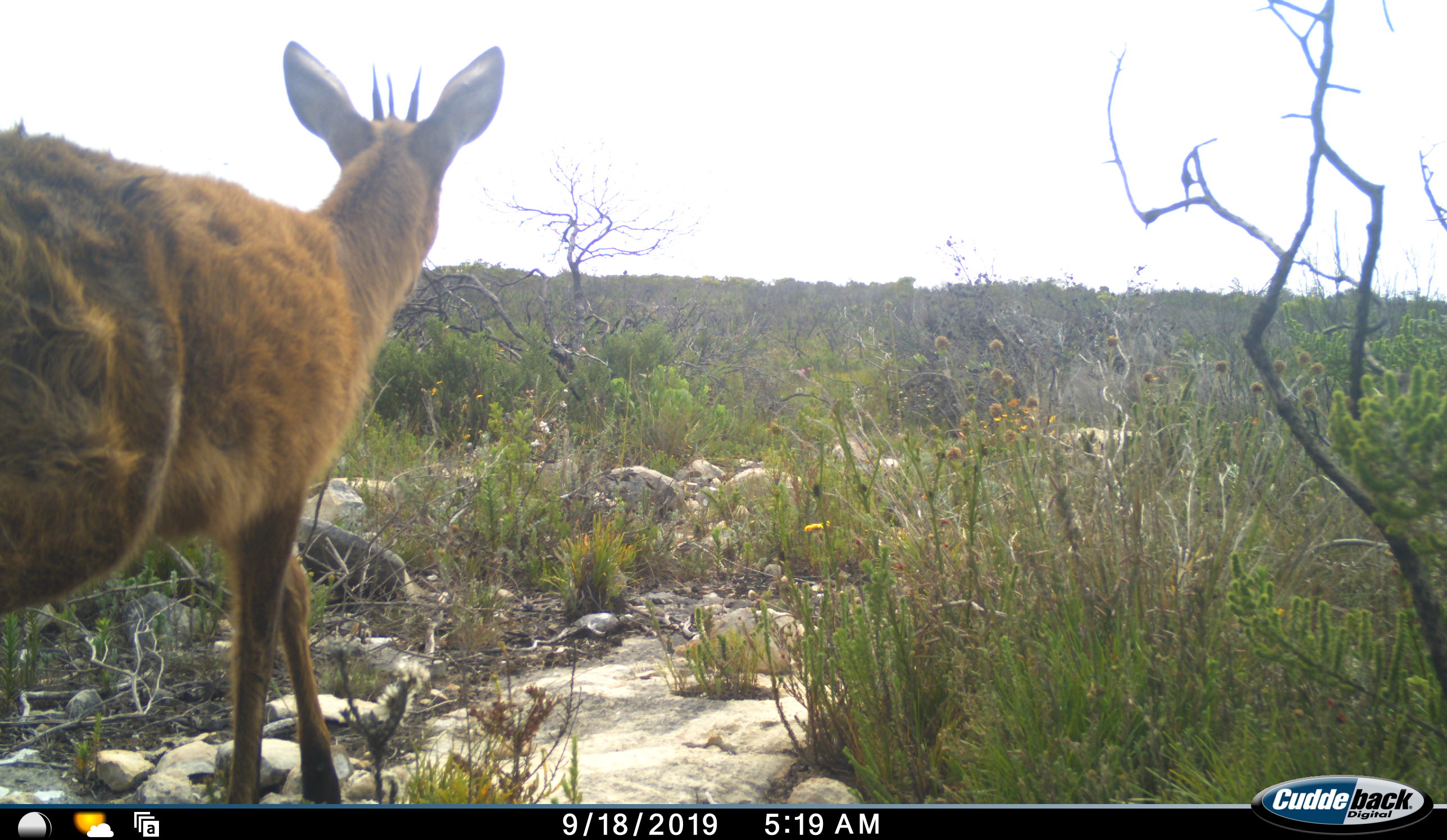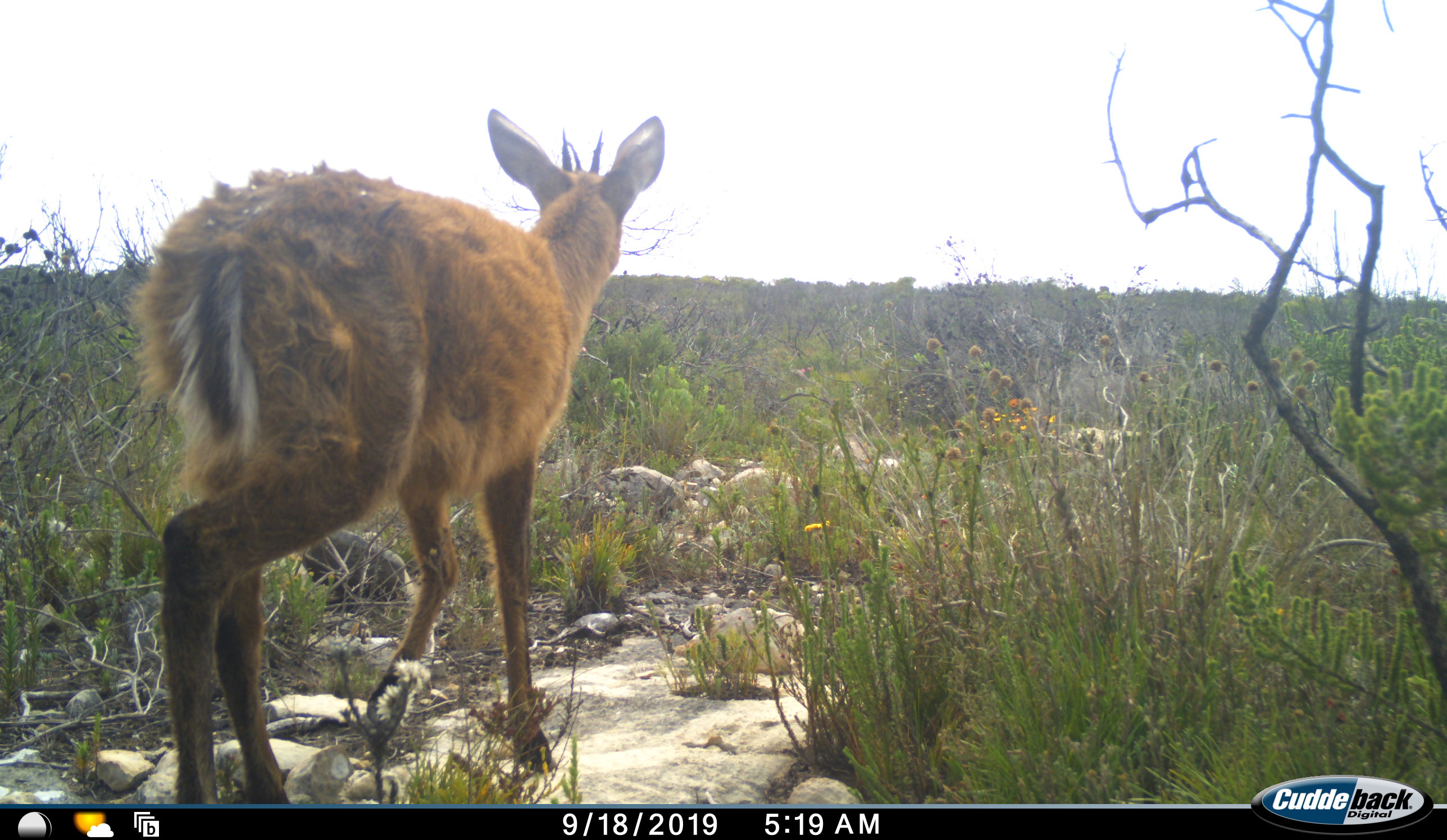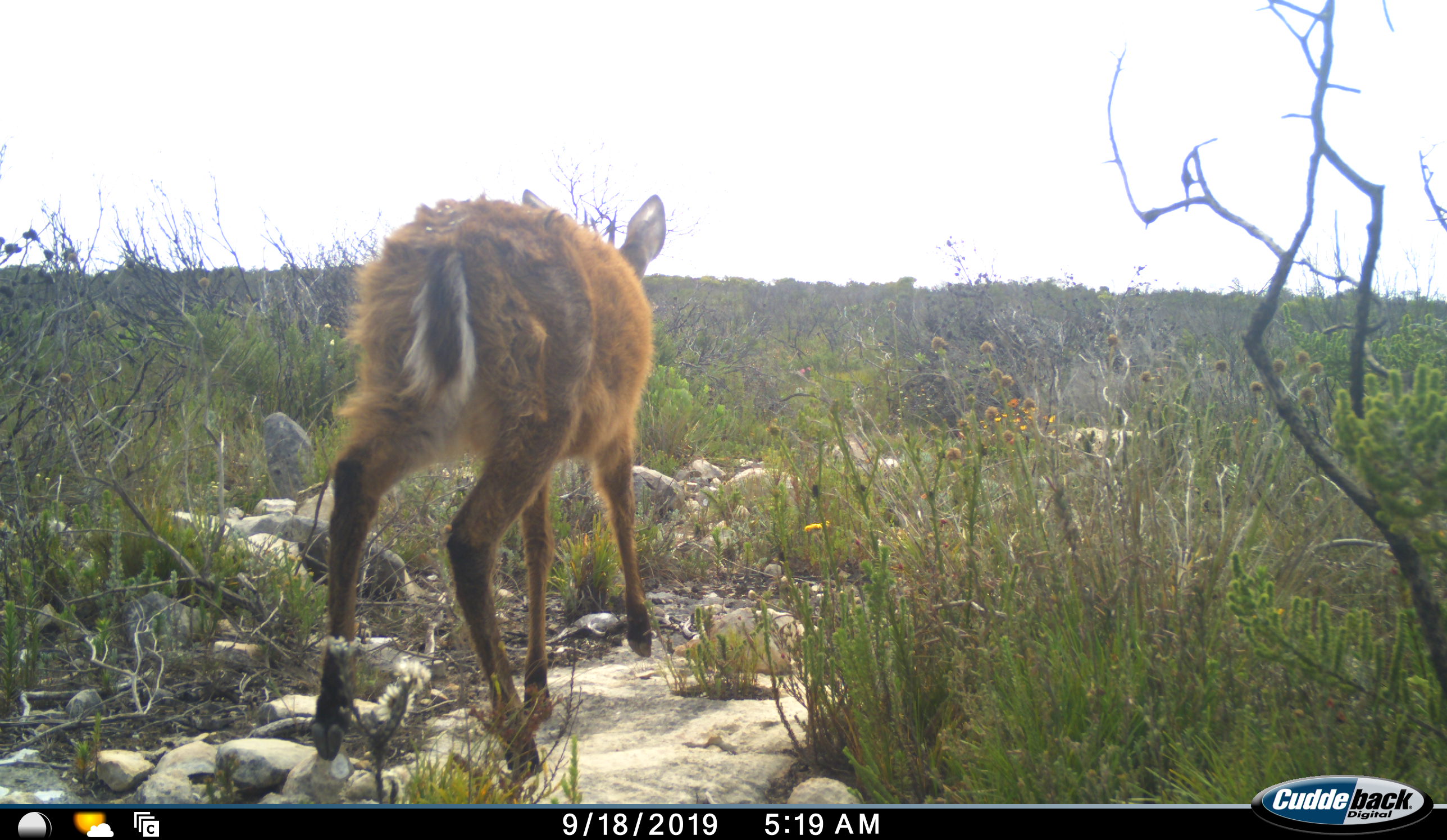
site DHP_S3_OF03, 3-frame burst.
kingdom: Animalia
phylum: Chordata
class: Mammalia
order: Artiodactyla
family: Bovidae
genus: Sylvicapra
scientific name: Sylvicapra grimmia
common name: common duiker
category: duikercommongrey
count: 1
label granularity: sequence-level